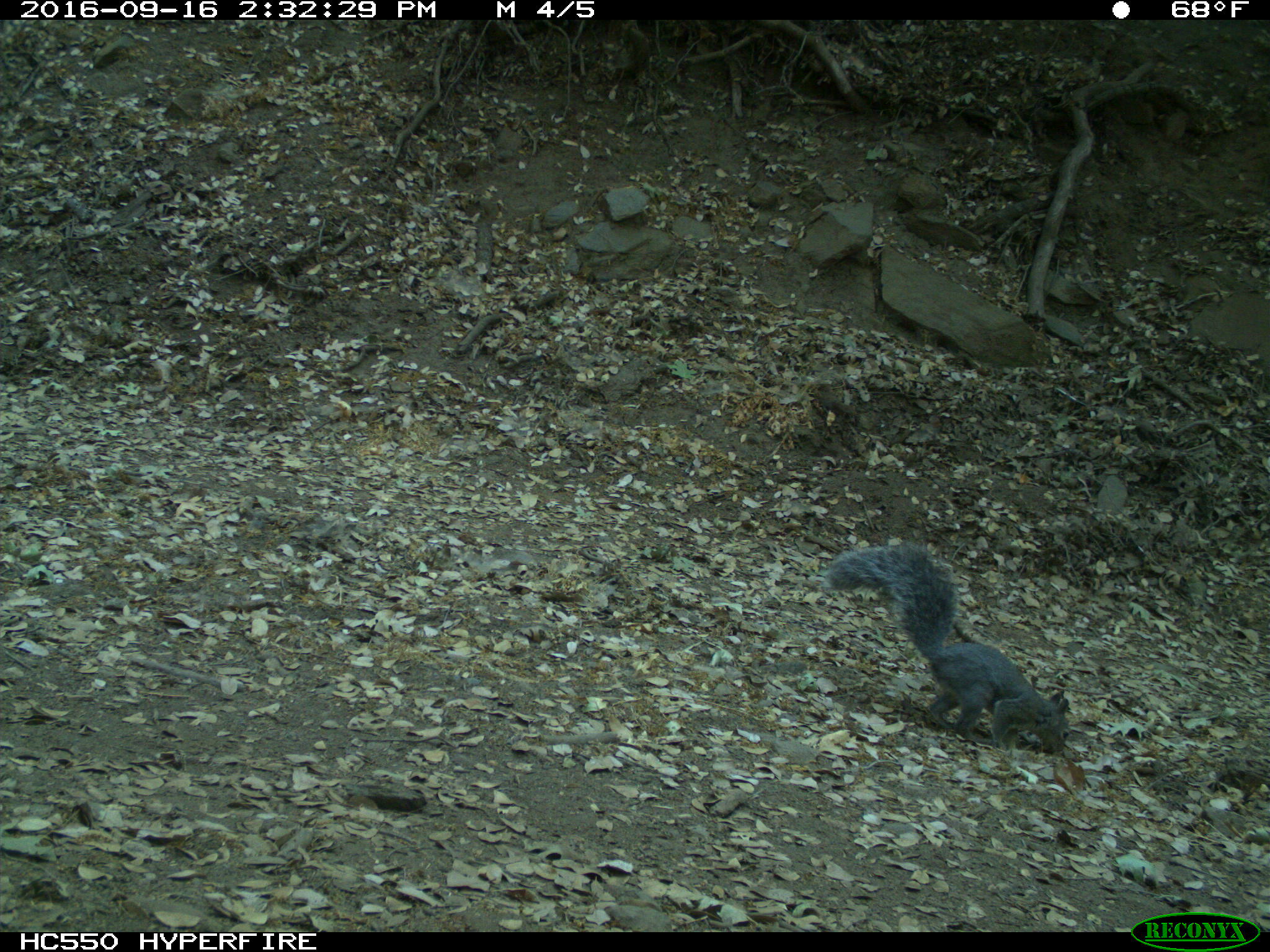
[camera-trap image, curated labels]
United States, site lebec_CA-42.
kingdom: Animalia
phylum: Chordata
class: Mammalia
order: Rodentia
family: Sciuridae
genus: Sciurus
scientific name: Sciurus carolinensis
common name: eastern gray squirrel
Sciurus carolinensis (eastern gray squirrel).